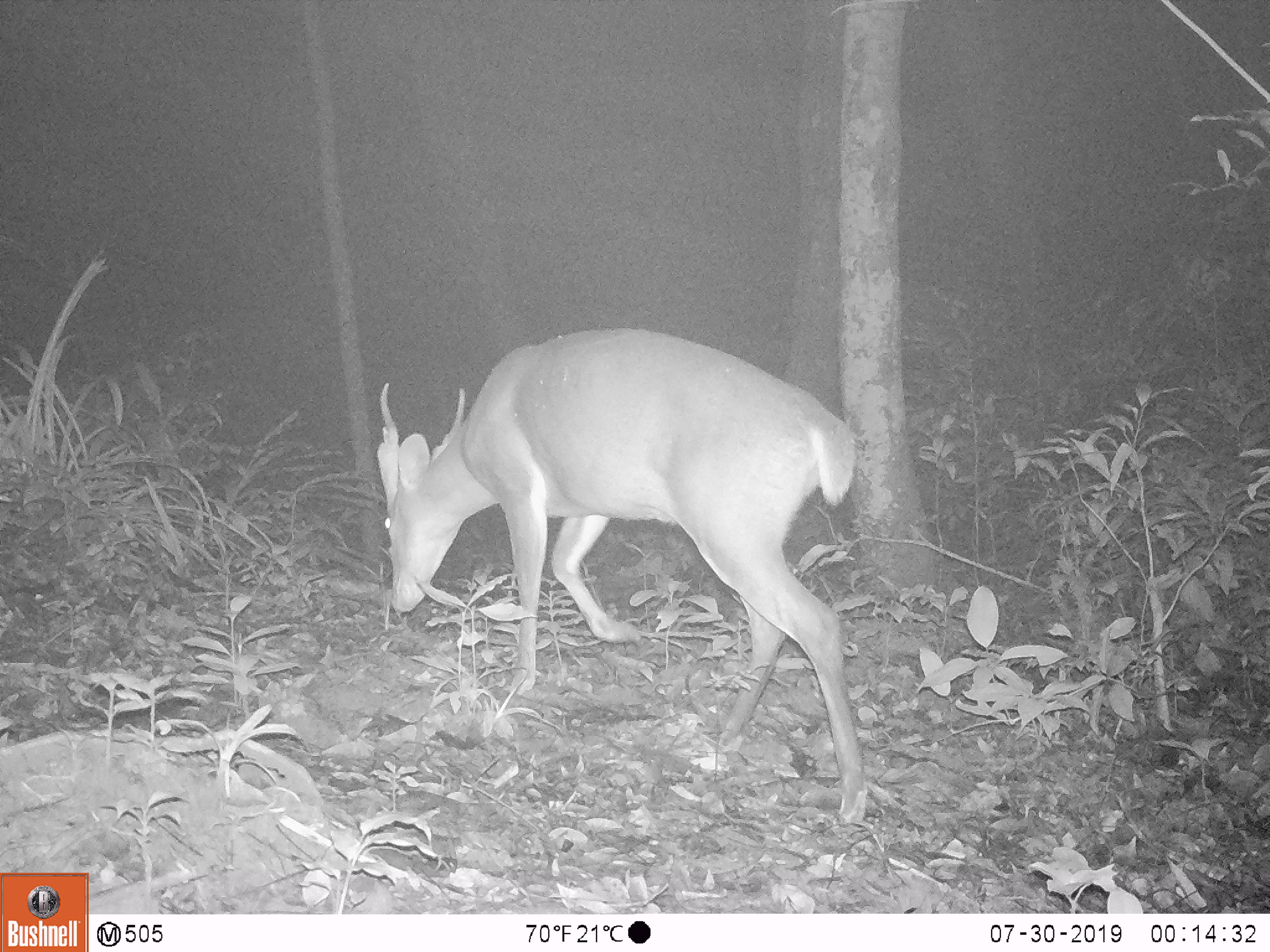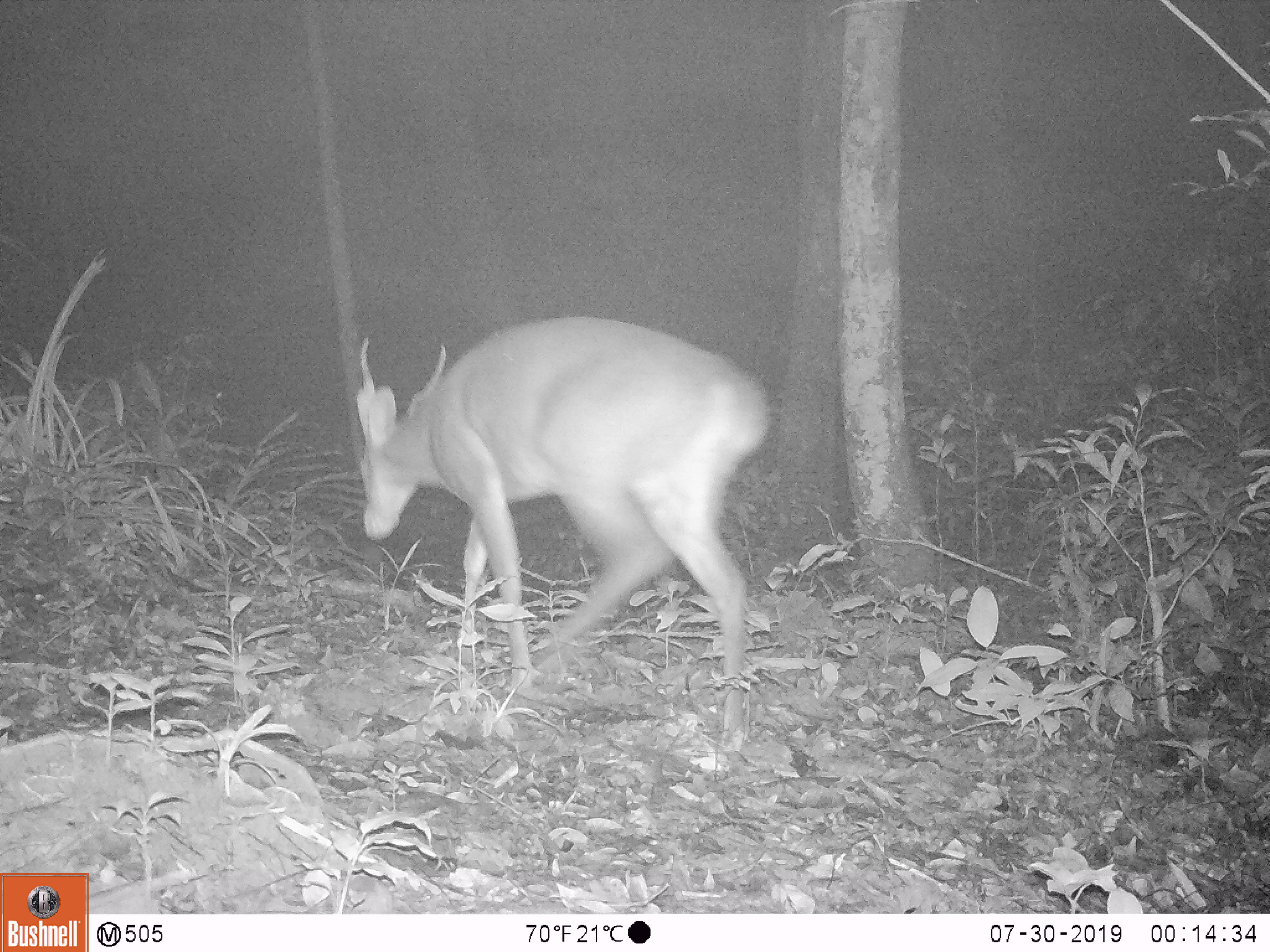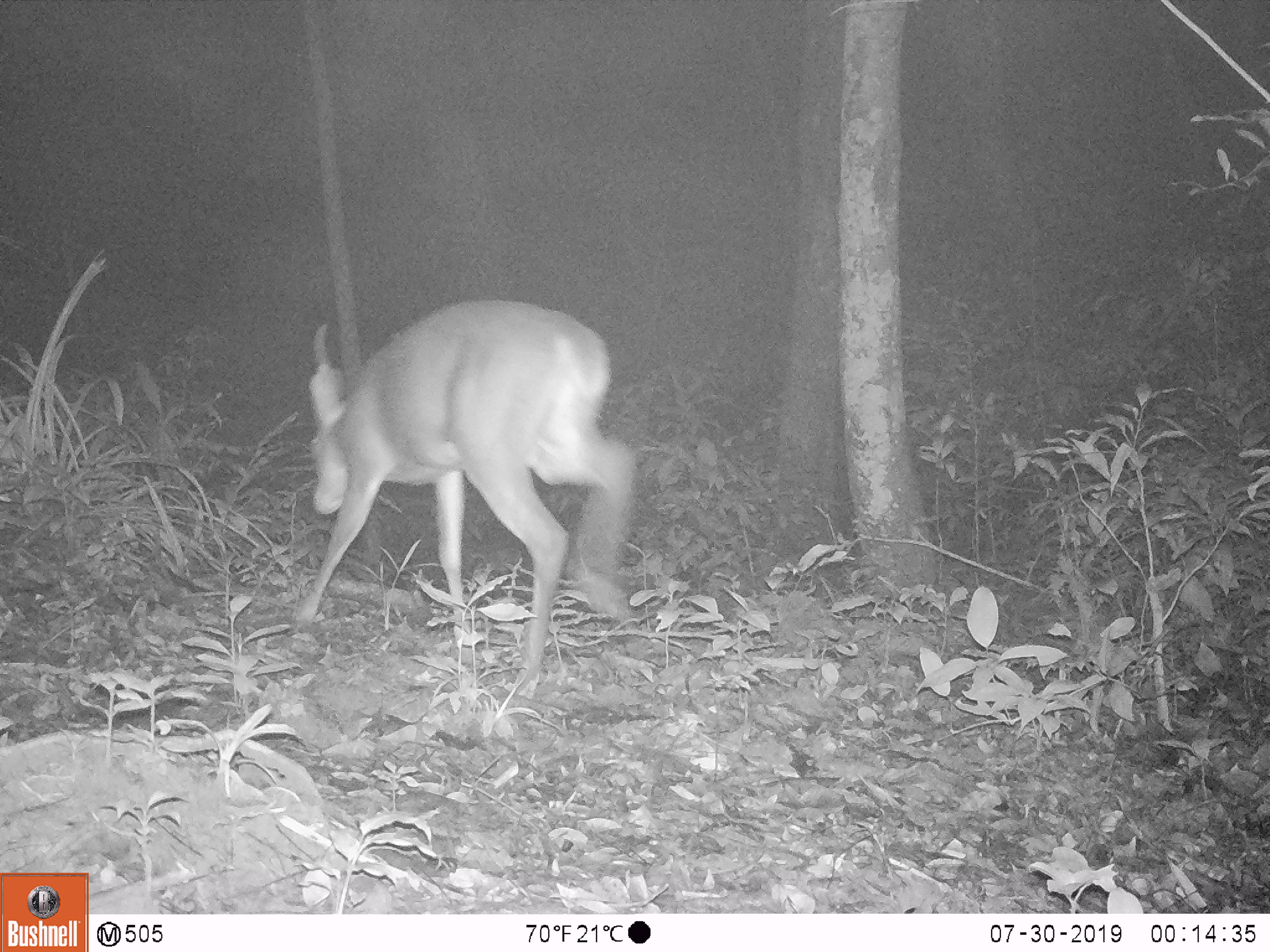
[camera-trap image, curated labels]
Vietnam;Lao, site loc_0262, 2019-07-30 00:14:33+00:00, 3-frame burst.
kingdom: Animalia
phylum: Chordata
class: Mammalia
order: Artiodactyla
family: Cervidae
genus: Muntiacus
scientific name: Muntiacus vuquangensis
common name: large-antlered muntjac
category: large antlered muntjac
Large antlered muntjac (large-antlered muntjac) (Muntiacus vuquangensis). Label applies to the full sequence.